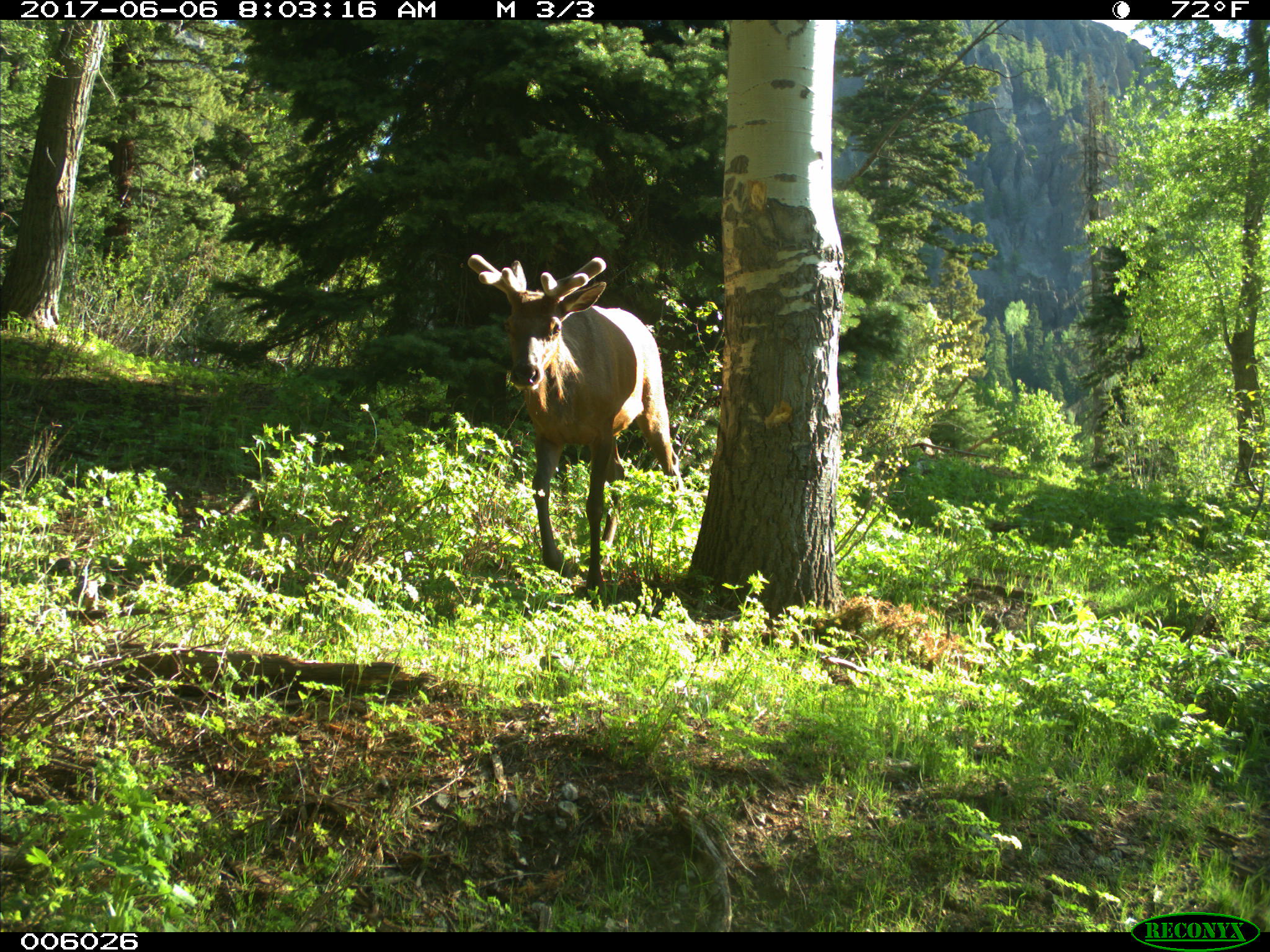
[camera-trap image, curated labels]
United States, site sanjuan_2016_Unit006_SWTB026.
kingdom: Animalia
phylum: Chordata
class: Mammalia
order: Artiodactyla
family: Cervidae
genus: Cervus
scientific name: Cervus elaphus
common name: red deer